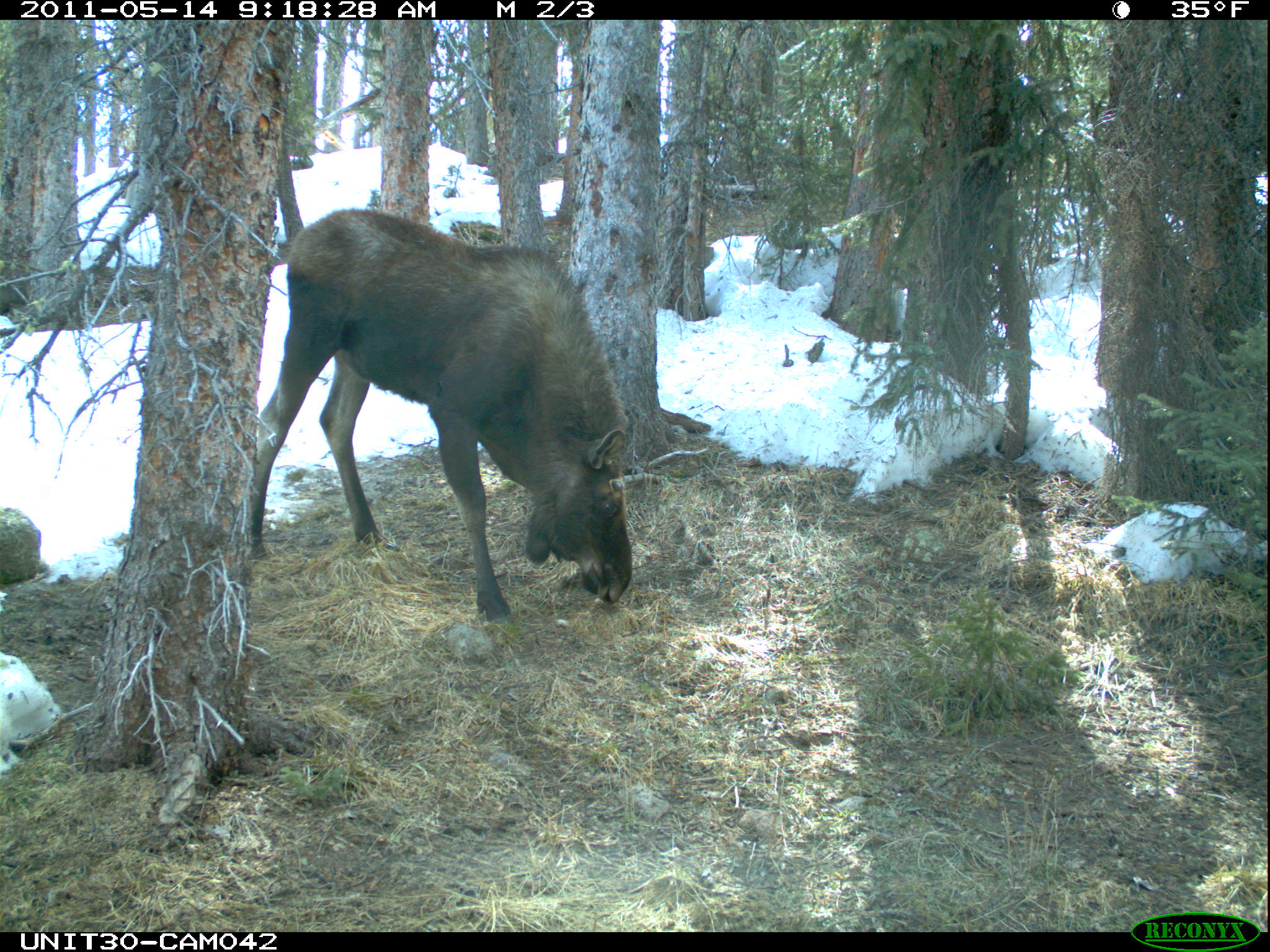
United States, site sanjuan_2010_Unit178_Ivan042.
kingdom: Animalia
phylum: Chordata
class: Mammalia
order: Artiodactyla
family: Cervidae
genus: Alces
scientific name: Alces alces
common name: moose